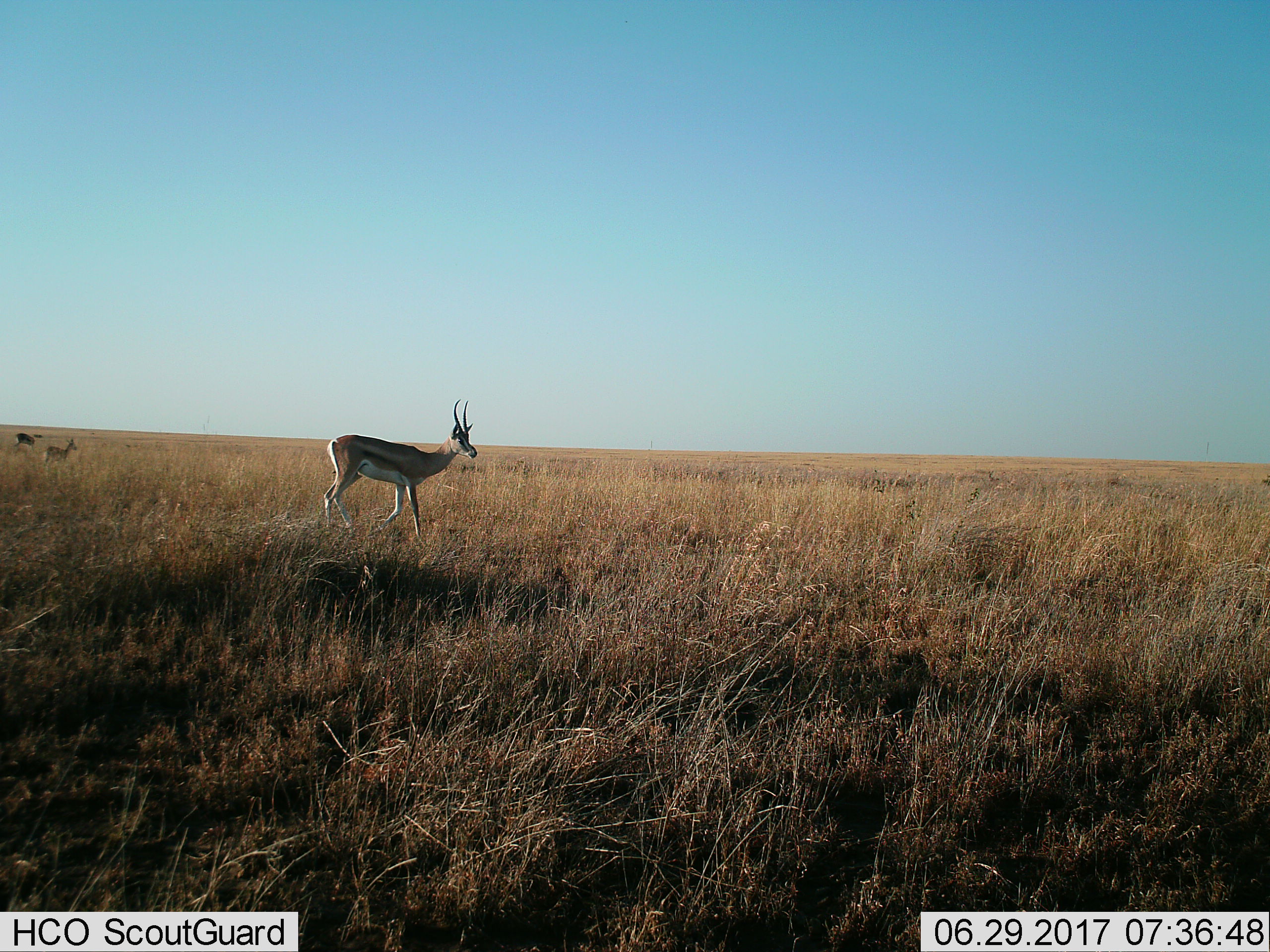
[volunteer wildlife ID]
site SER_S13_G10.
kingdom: Animalia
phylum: Chordata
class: Mammalia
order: Artiodactyla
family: Bovidae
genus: Eudorcas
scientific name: Eudorcas thomsonii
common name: thomson's gazelle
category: gazellethomsons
Gazellethomsons (thomson's gazelle) (Eudorcas thomsonii), count 3. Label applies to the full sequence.